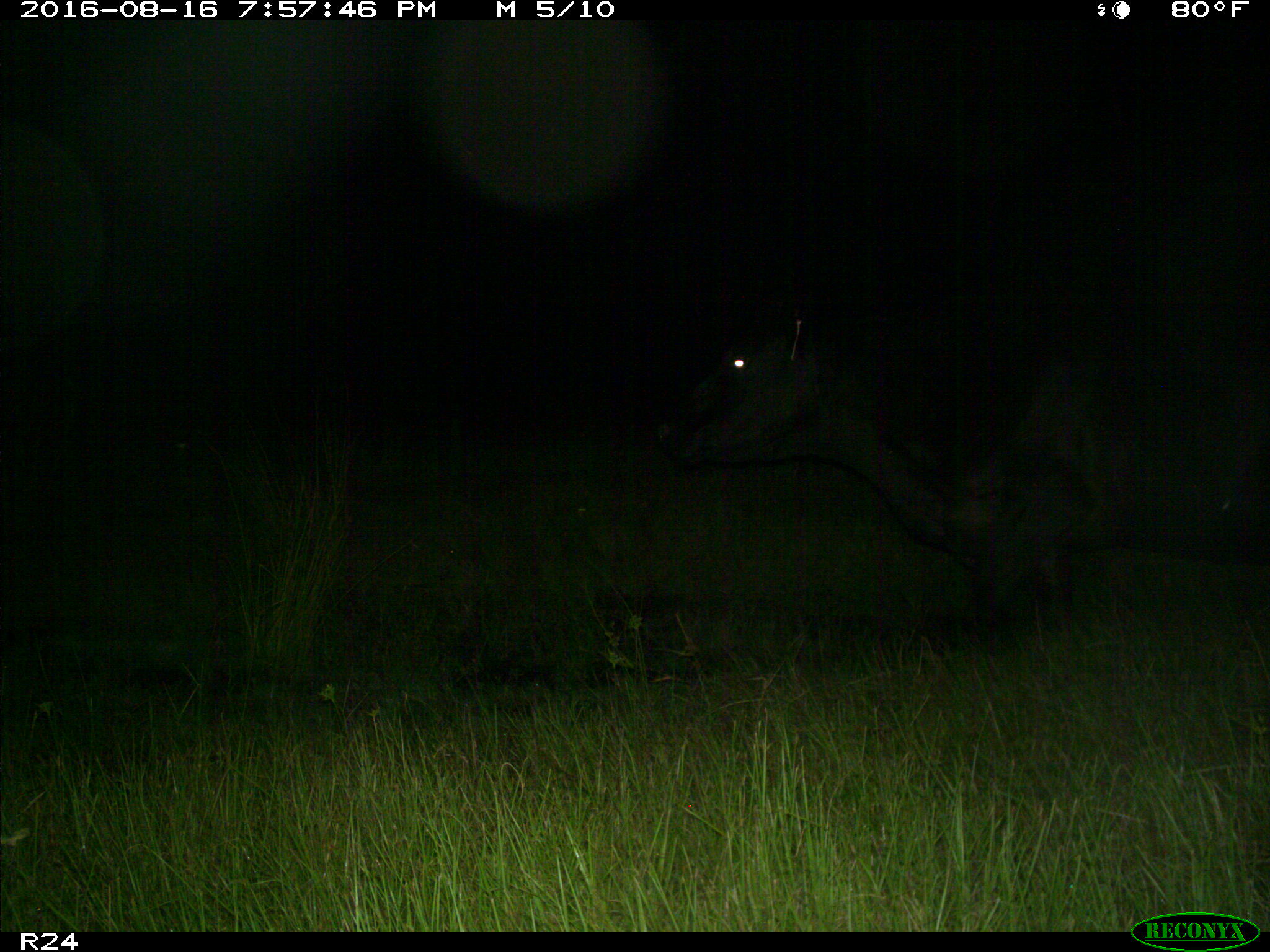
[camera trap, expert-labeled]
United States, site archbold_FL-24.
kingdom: Animalia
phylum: Chordata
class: Mammalia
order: Artiodactyla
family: Bovidae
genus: Bos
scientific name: Bos taurus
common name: domestic cow